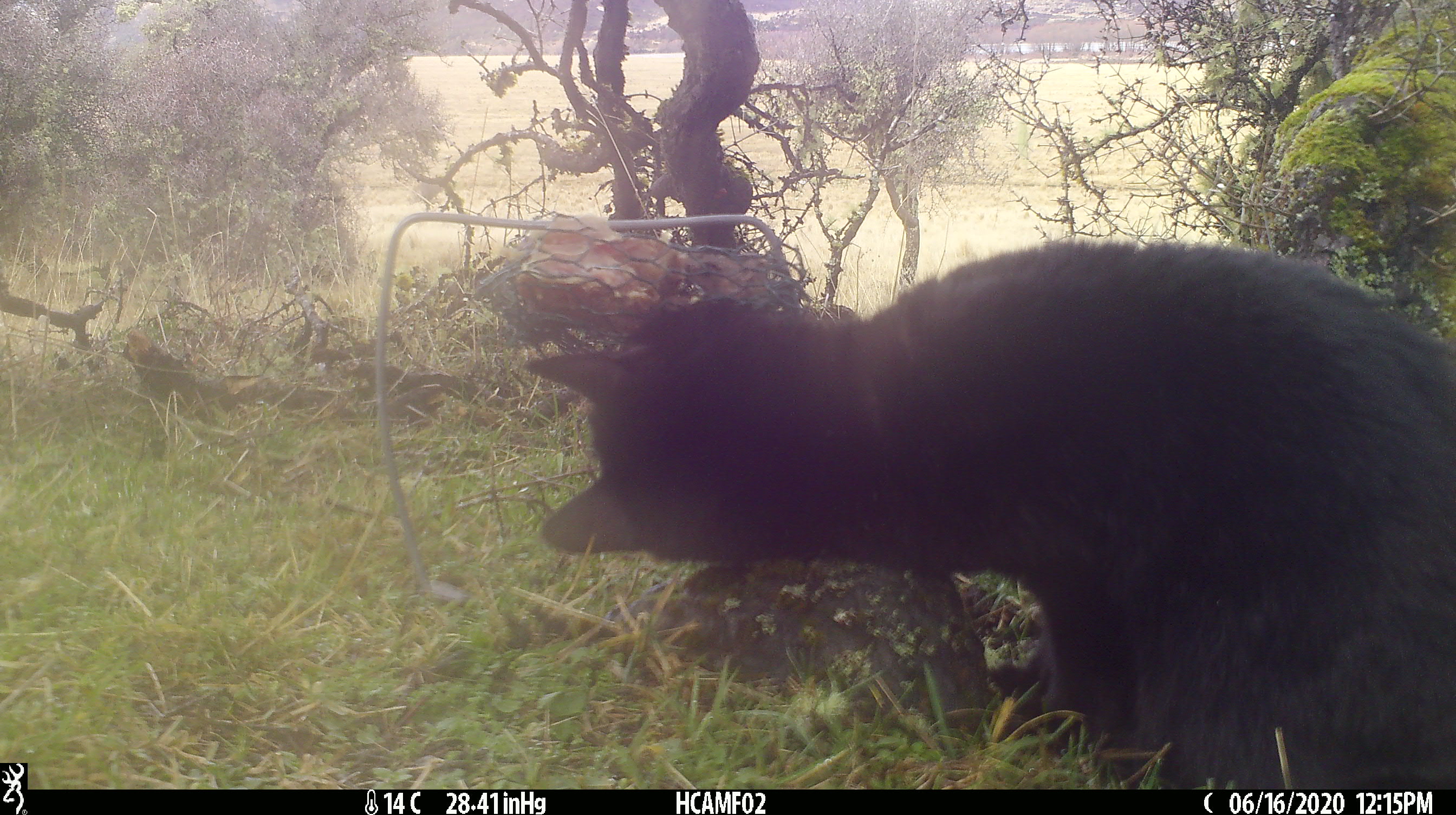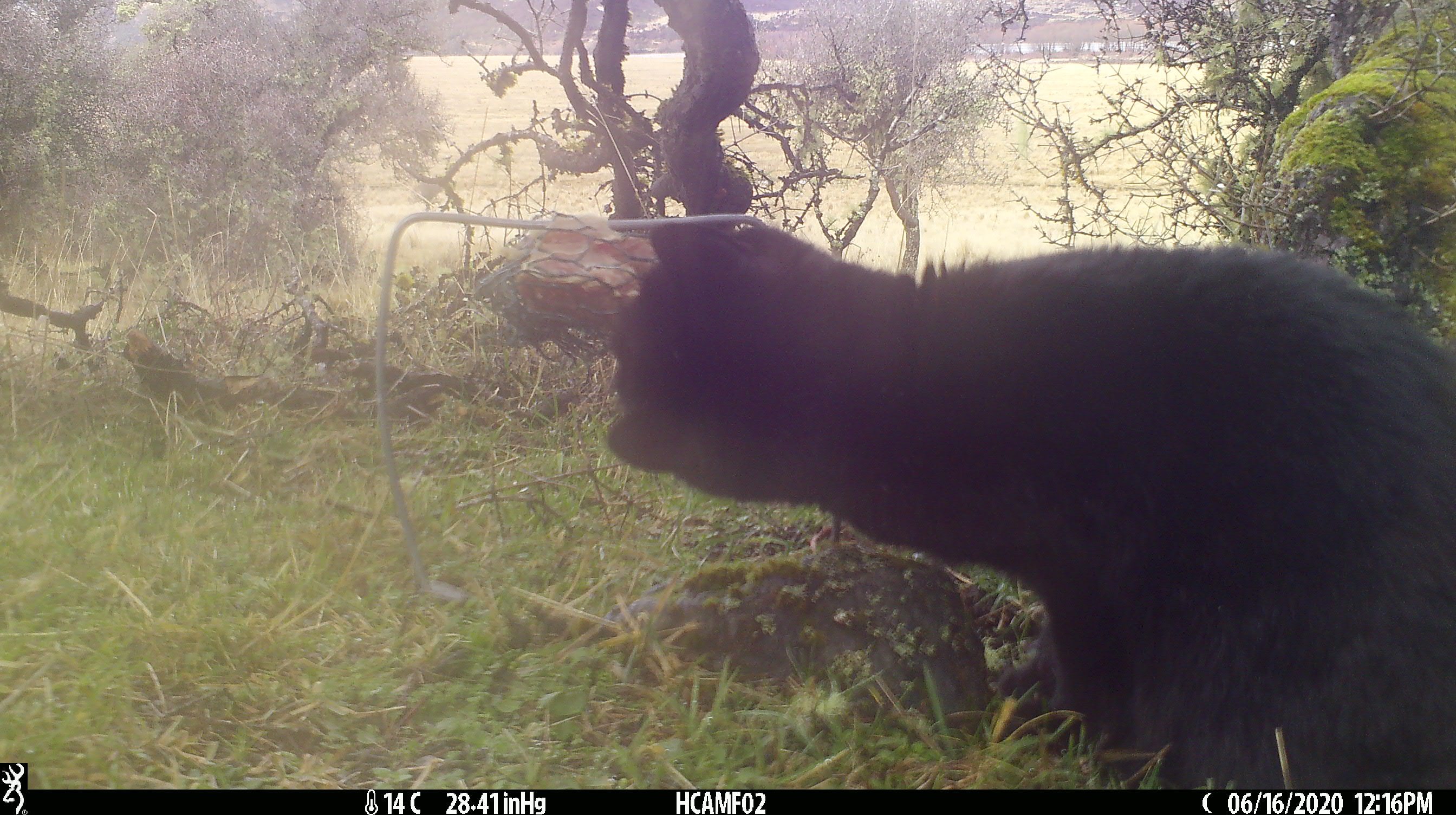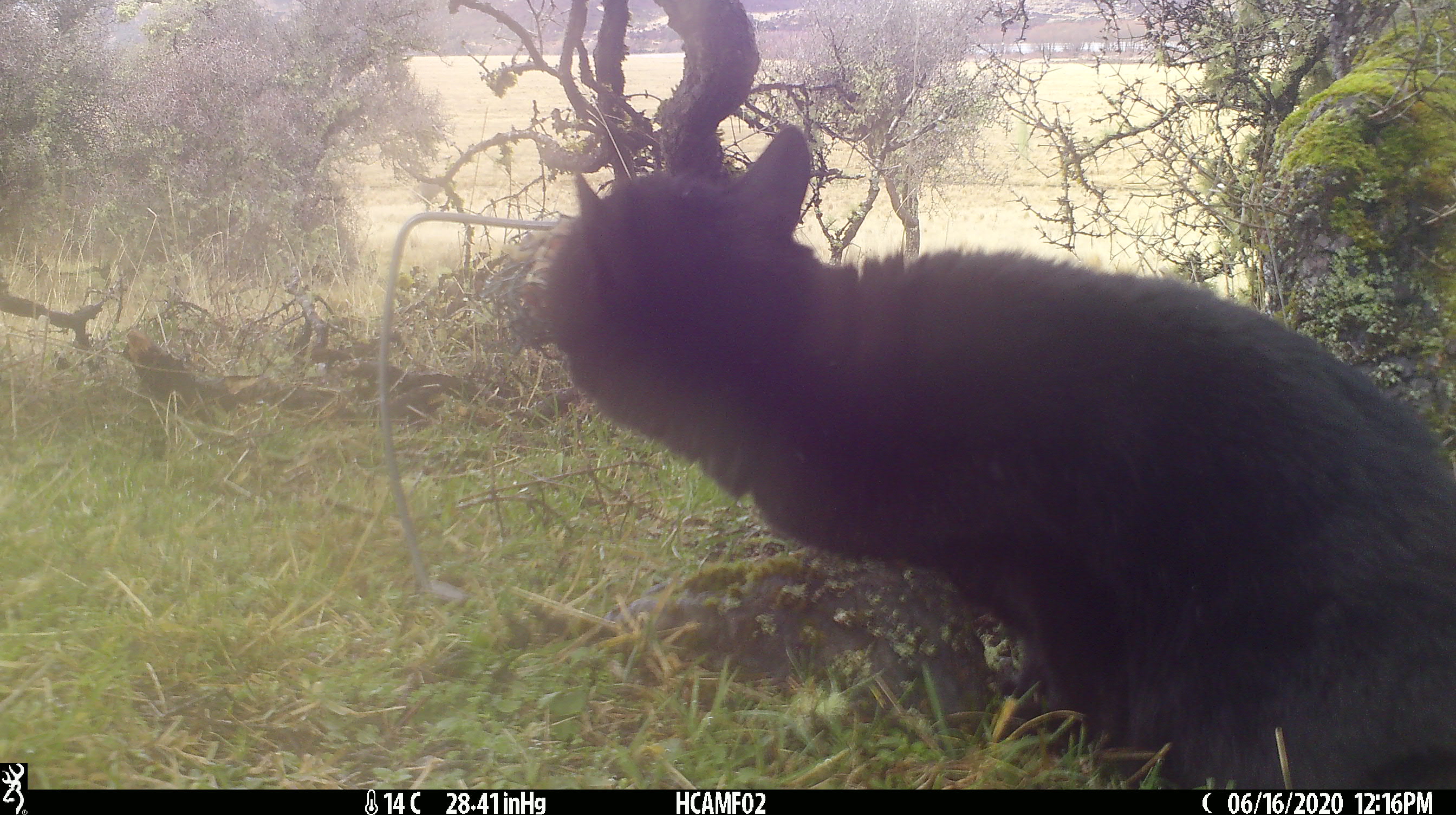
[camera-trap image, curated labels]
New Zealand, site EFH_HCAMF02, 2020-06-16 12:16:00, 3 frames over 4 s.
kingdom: Animalia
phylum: Chordata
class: Mammalia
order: Carnivora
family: Felidae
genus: Felis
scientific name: Felis catus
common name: domestic cat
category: cat